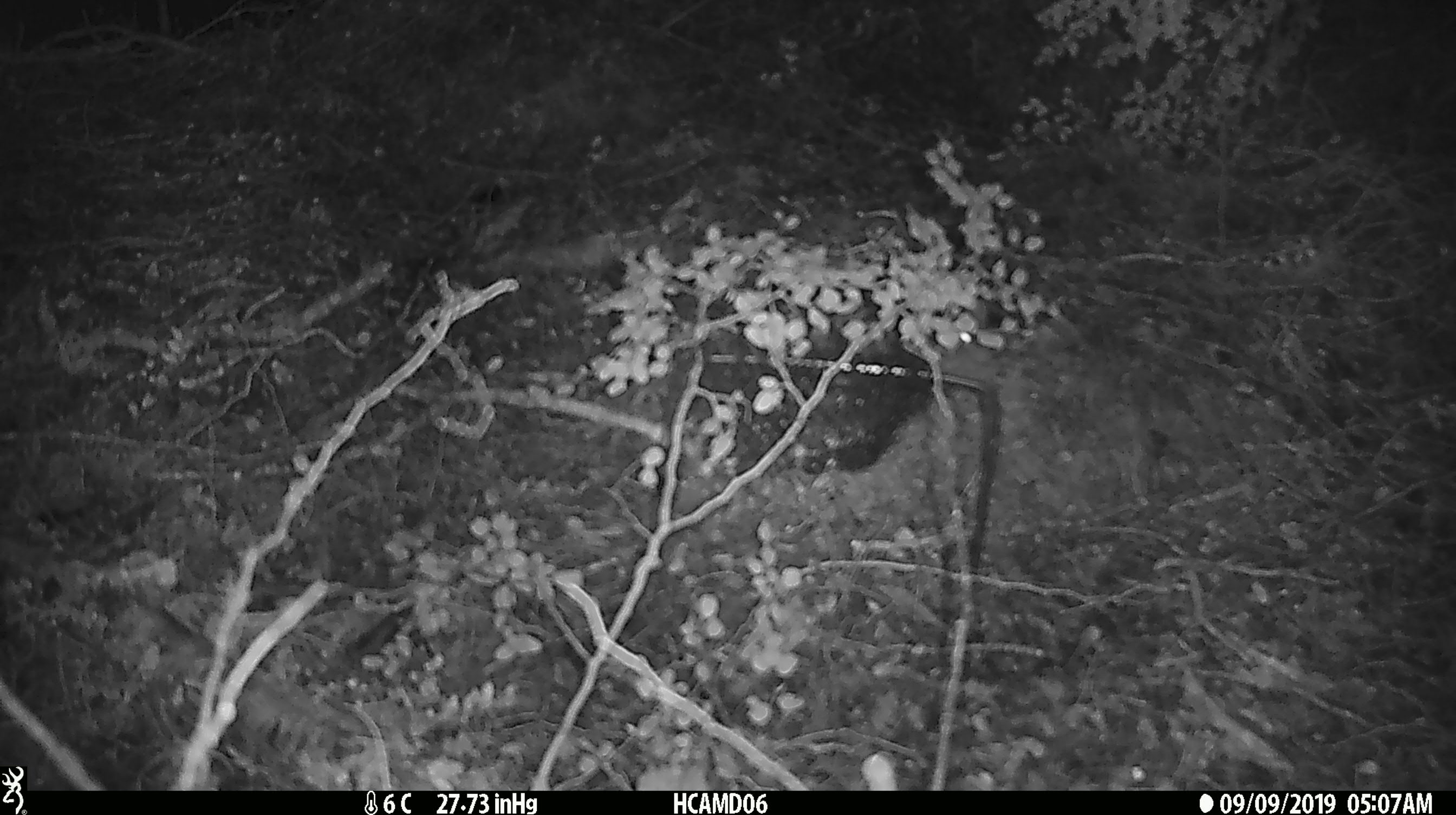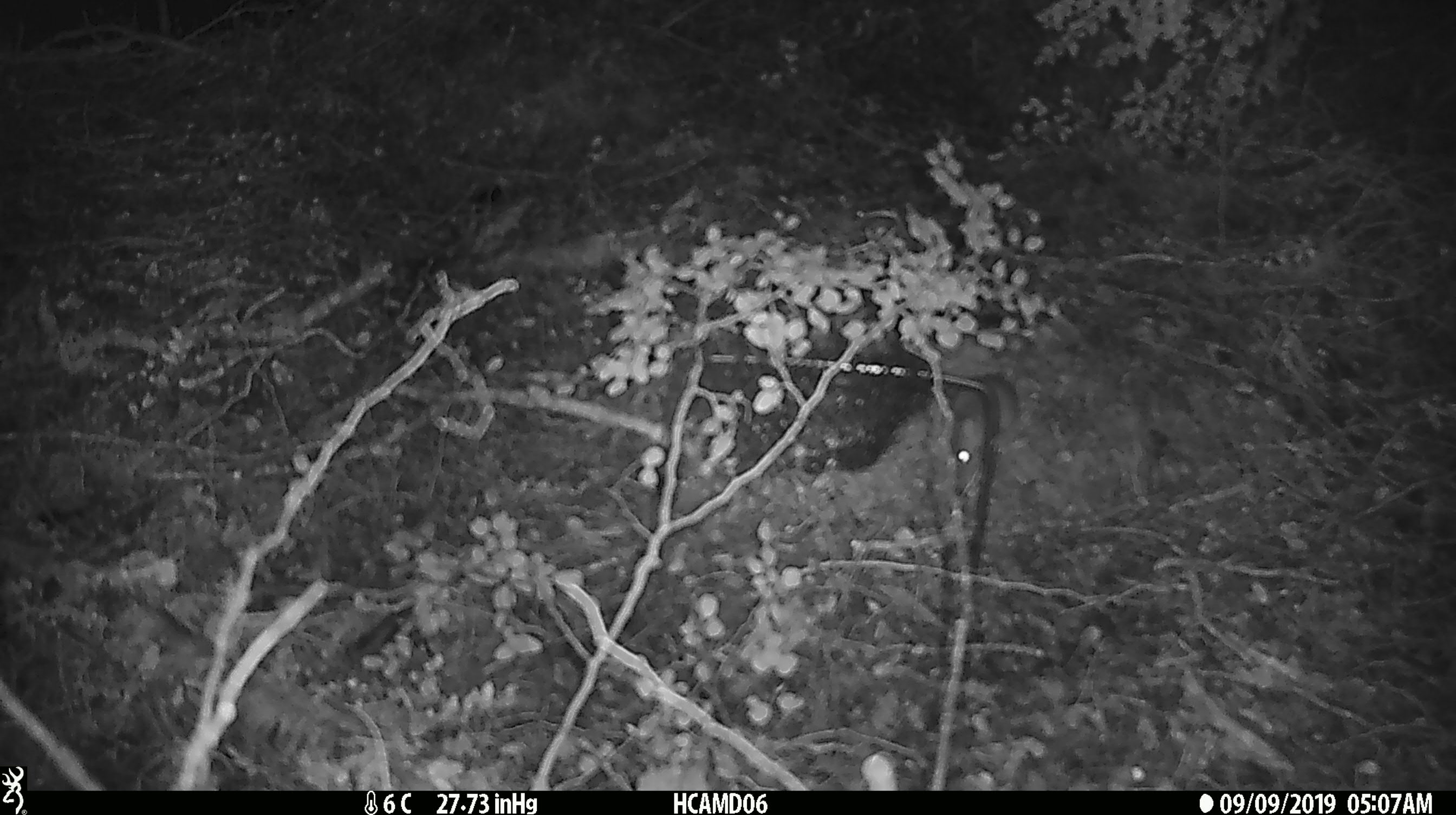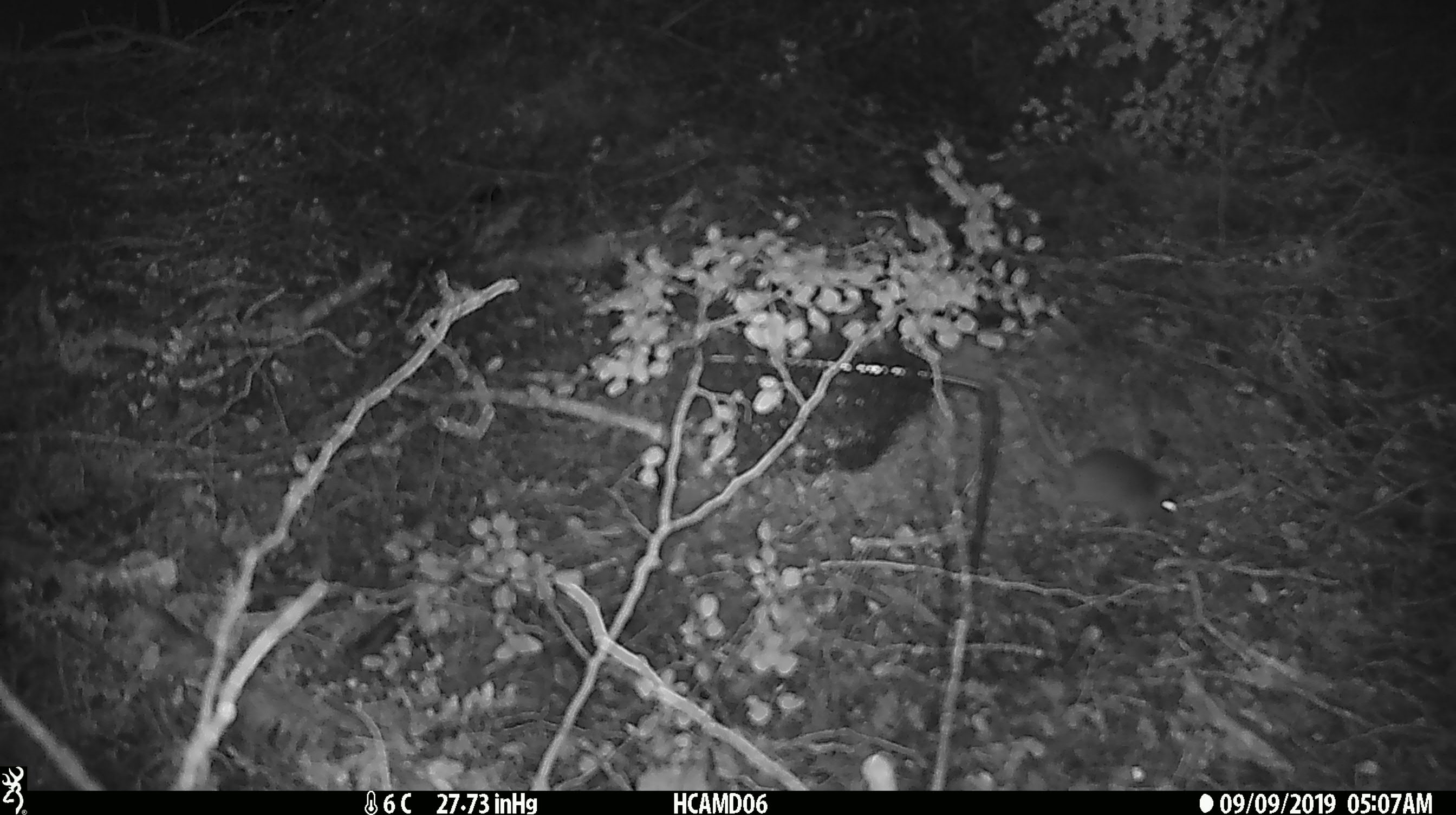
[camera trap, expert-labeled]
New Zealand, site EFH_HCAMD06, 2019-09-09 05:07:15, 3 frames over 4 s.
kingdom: Animalia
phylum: Chordata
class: Mammalia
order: Rodentia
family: Muridae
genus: Mus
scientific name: Mus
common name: mouse